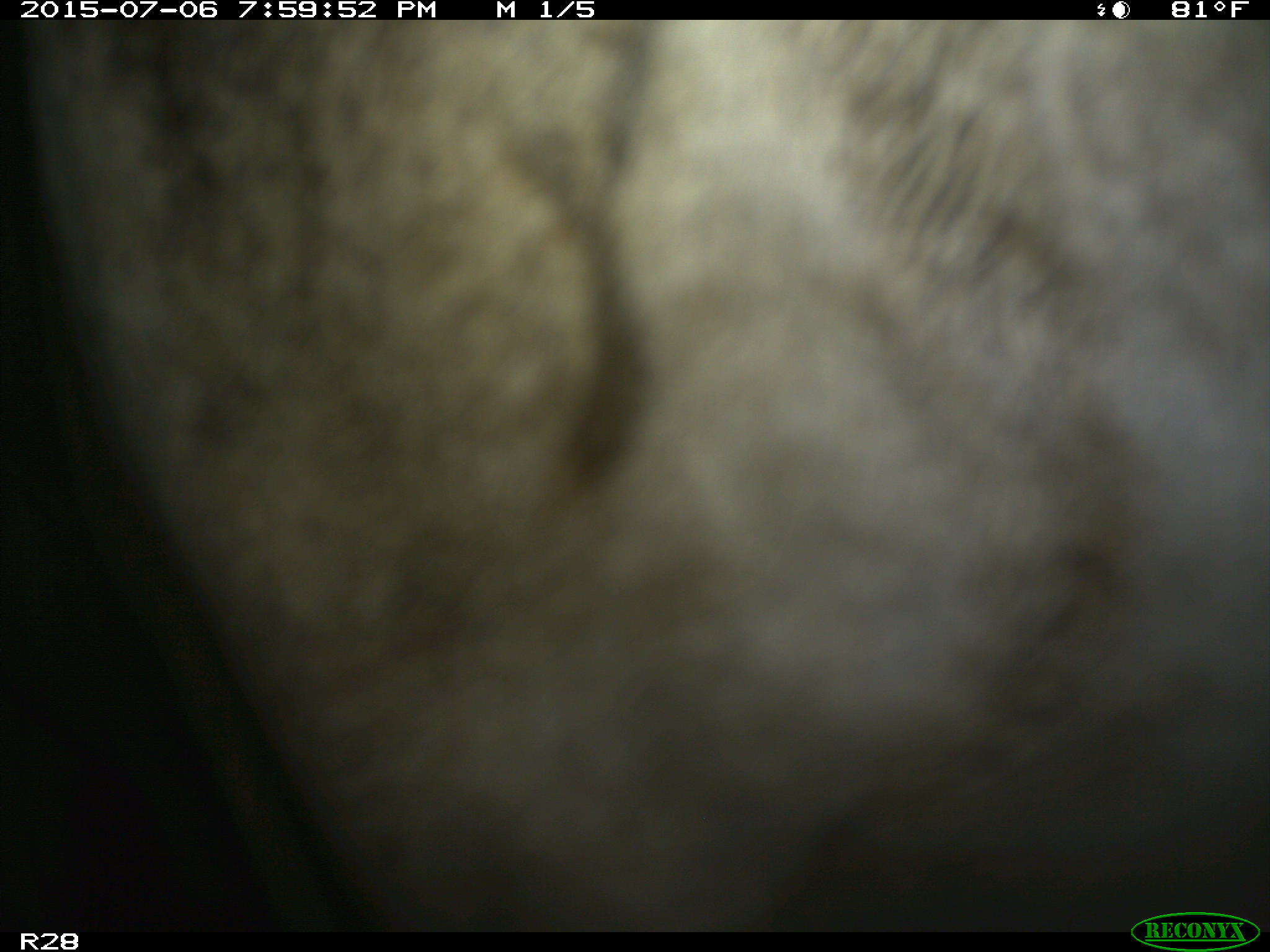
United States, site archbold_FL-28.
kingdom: Animalia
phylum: Chordata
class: Mammalia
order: Artiodactyla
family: Bovidae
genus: Bos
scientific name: Bos taurus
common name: domestic cow